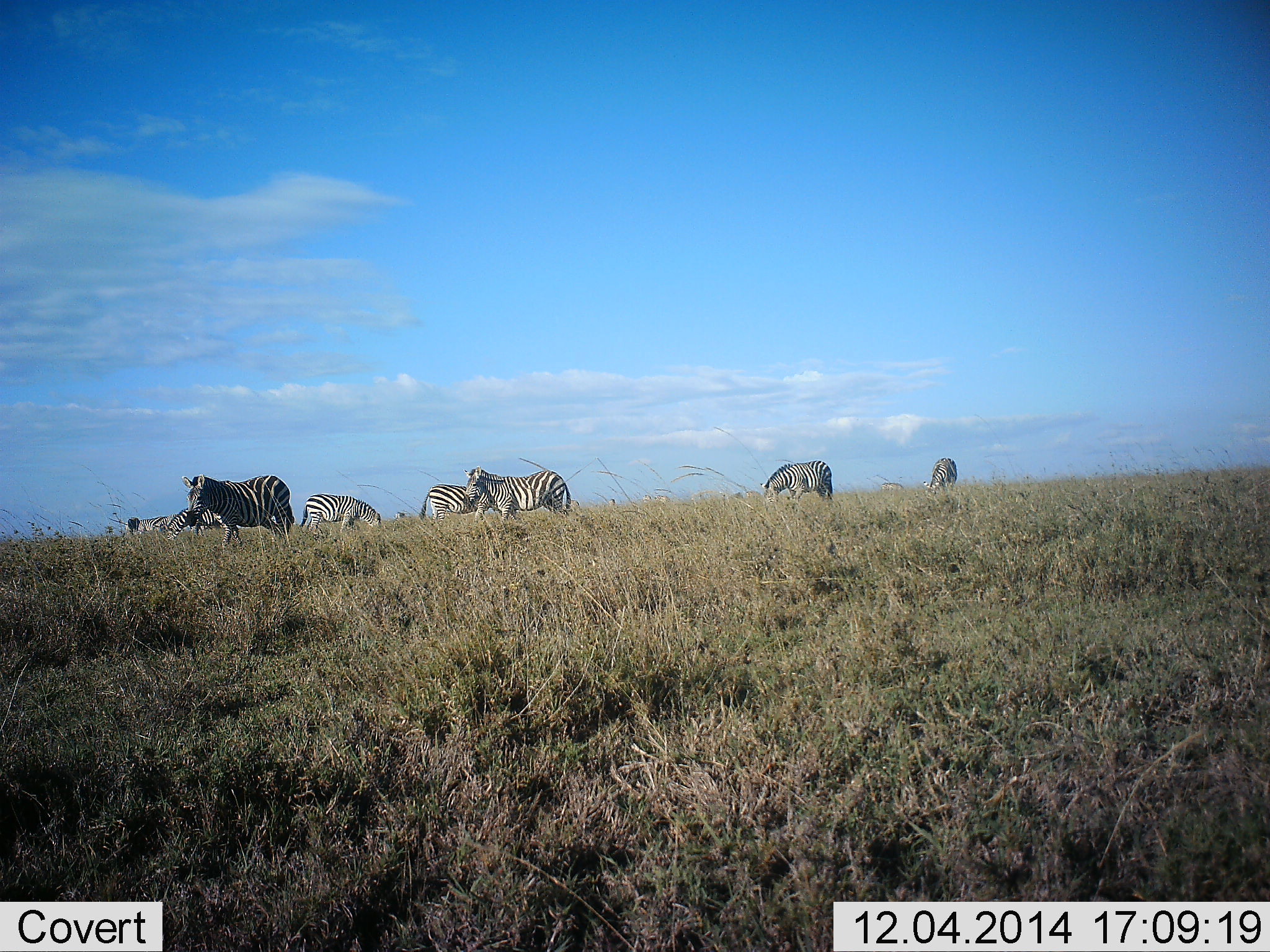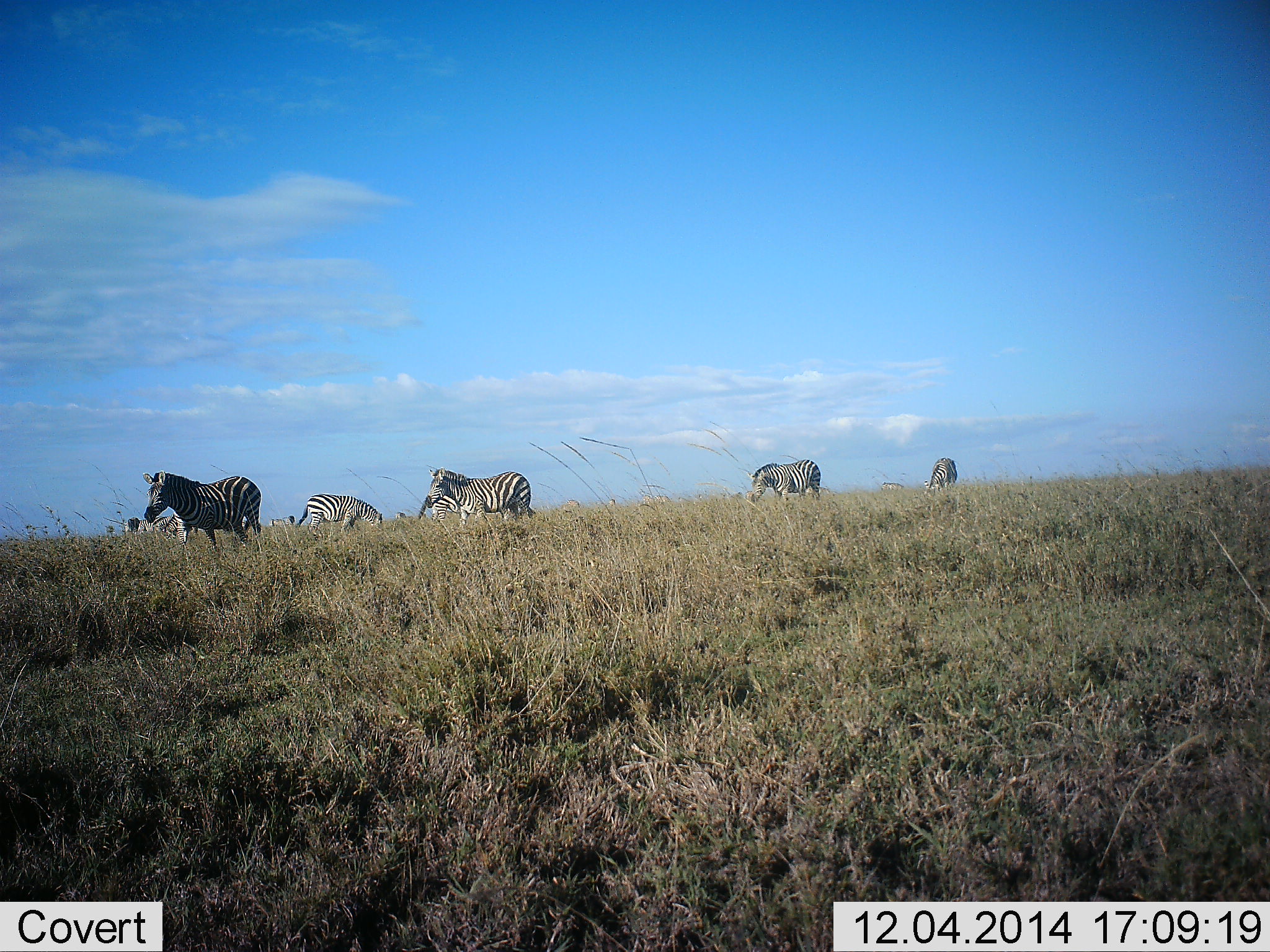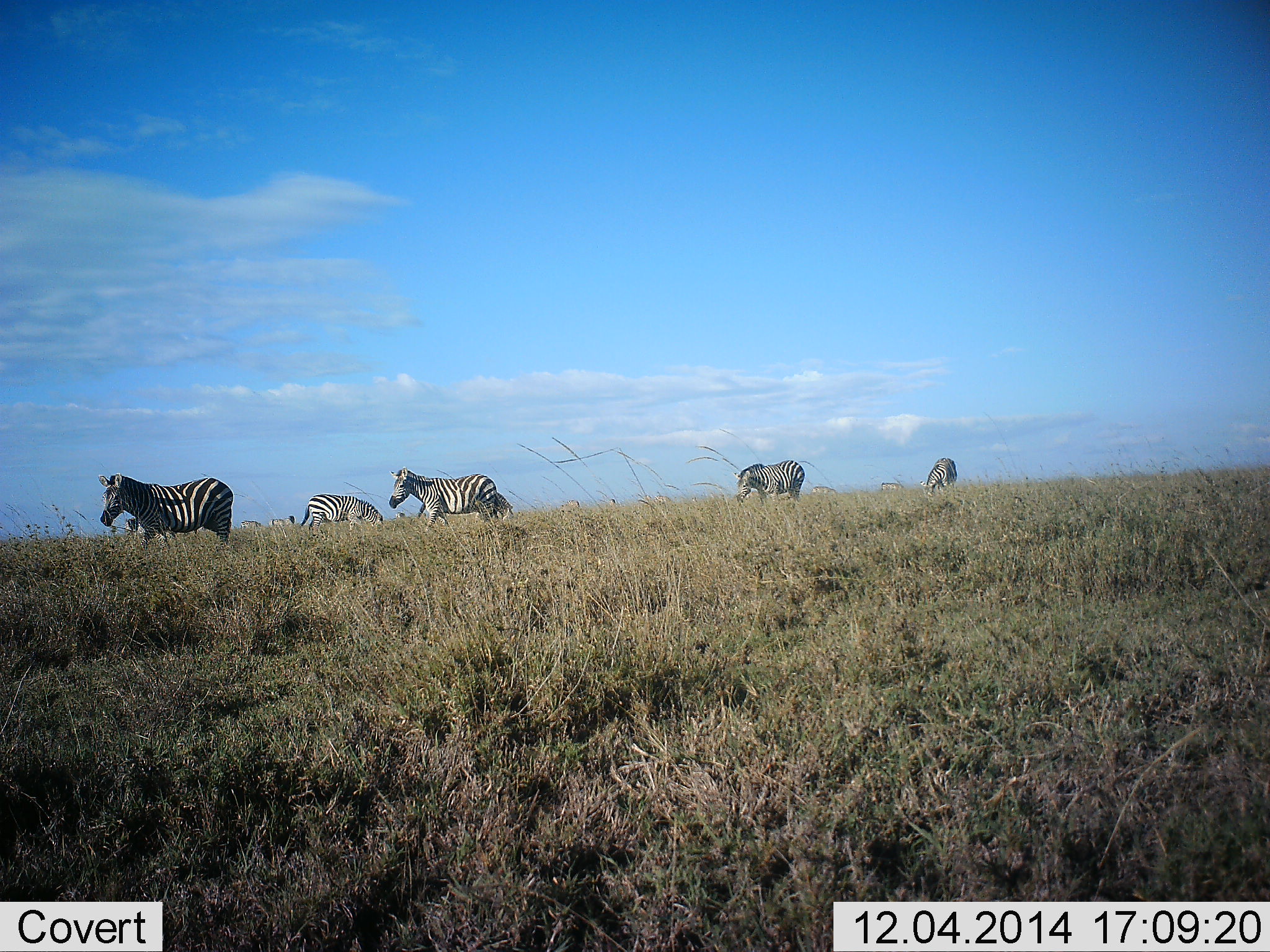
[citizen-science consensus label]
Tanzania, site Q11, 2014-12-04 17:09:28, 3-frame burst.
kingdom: Animalia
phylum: Chordata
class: Mammalia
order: Perissodactyla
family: Equidae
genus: Equus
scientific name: Equus quagga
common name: plains zebra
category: zebra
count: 8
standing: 60%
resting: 0%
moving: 80%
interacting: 0%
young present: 0%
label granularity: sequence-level